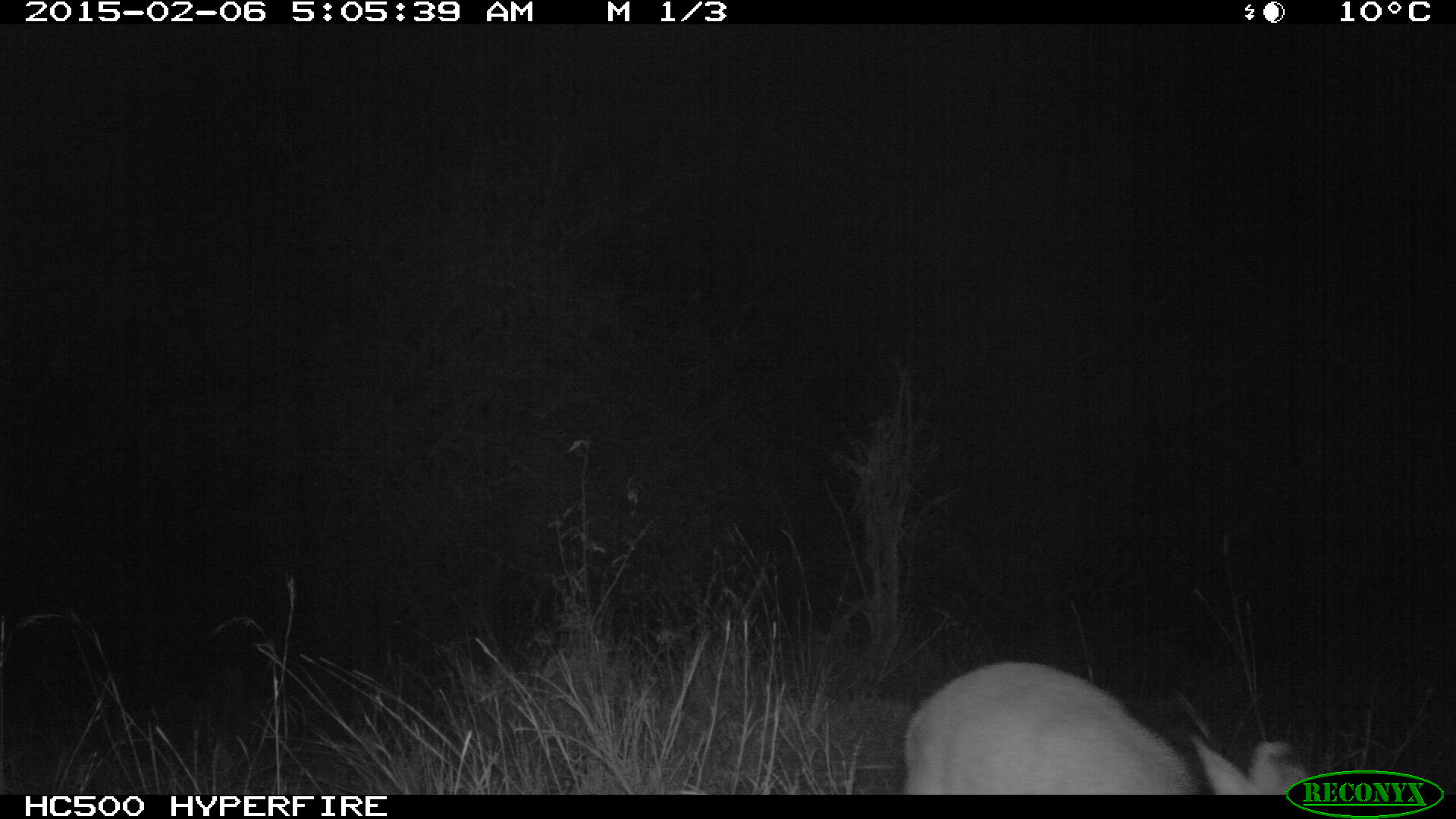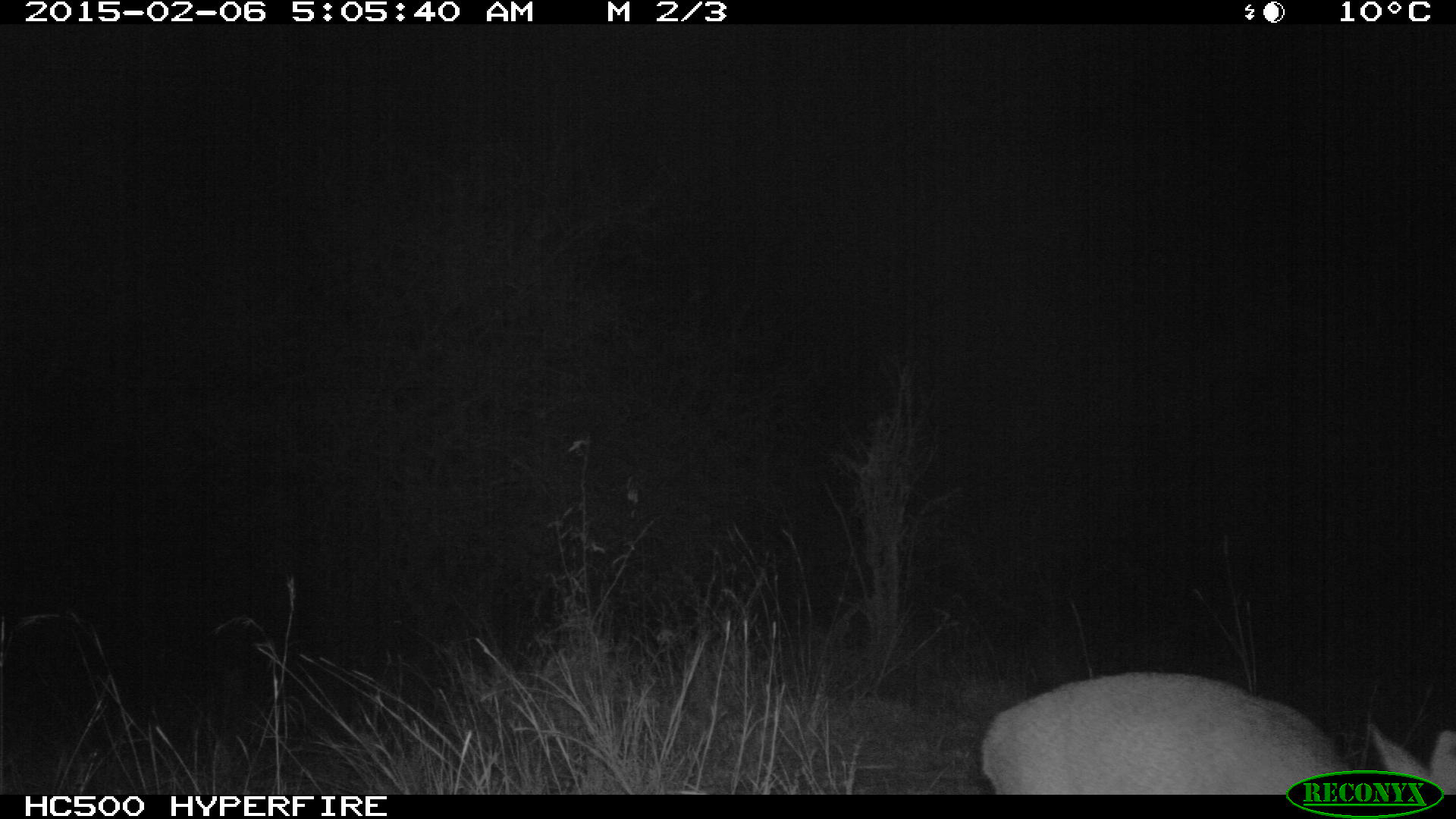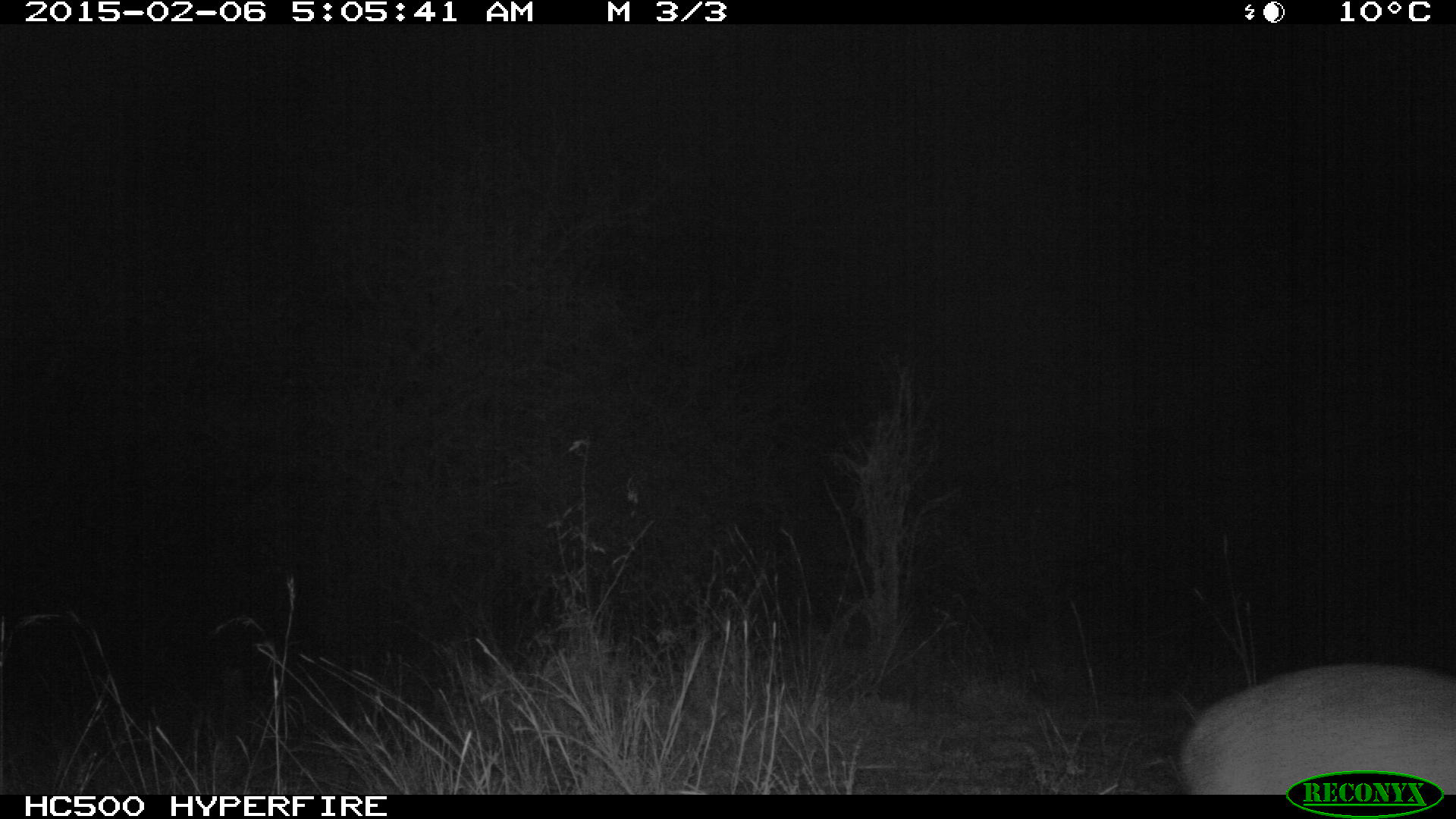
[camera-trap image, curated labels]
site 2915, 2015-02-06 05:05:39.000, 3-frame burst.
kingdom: Animalia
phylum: Chordata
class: Mammalia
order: Artiodactyla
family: Bovidae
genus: Madoqua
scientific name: Madoqua guentheri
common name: günther's dik-dik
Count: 1.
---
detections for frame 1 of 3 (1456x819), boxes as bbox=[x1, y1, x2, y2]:
madoqua guentheri: bbox=[897, 661, 1325, 798]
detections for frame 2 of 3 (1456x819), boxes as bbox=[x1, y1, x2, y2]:
madoqua guentheri: bbox=[979, 669, 1454, 798]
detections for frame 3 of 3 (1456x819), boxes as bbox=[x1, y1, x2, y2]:
madoqua guentheri: bbox=[1179, 661, 1454, 795]